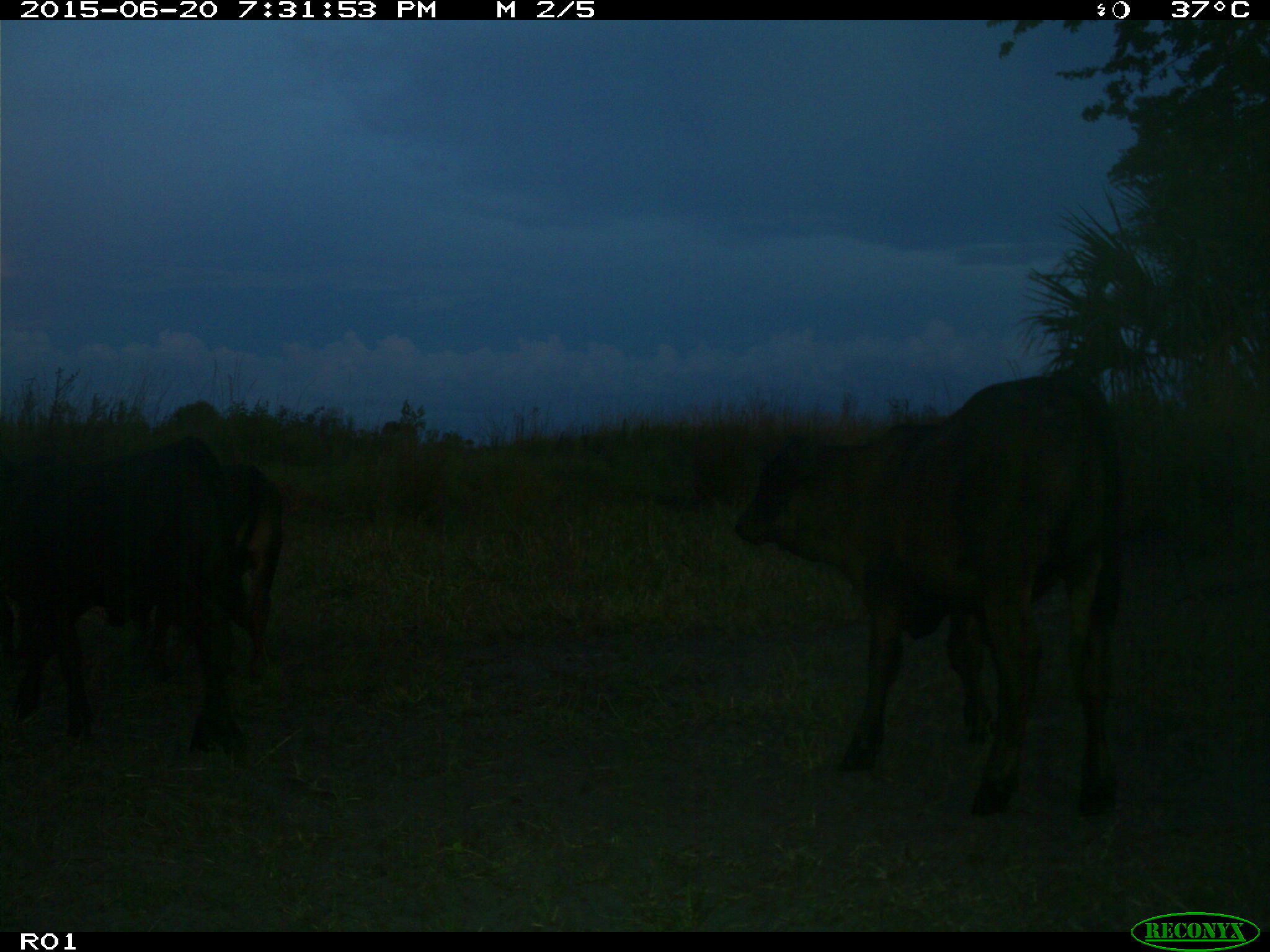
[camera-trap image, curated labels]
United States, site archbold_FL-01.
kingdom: Animalia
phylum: Chordata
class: Mammalia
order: Artiodactyla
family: Bovidae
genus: Bos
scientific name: Bos taurus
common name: domestic cow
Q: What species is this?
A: Bos taurus (domestic cow).